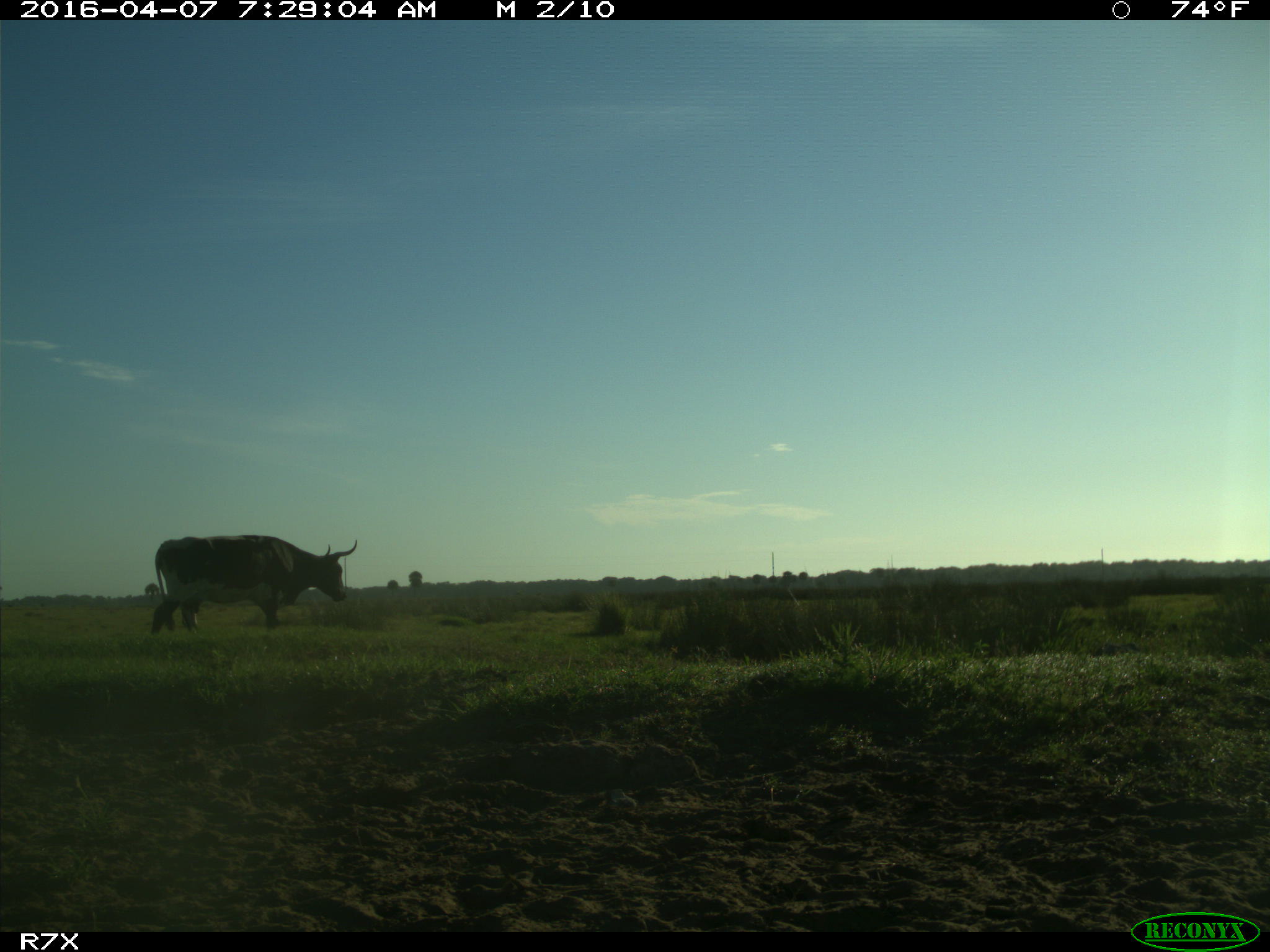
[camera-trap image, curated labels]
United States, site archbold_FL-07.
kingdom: Animalia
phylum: Chordata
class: Mammalia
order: Artiodactyla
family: Bovidae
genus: Bos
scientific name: Bos taurus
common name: domestic cow